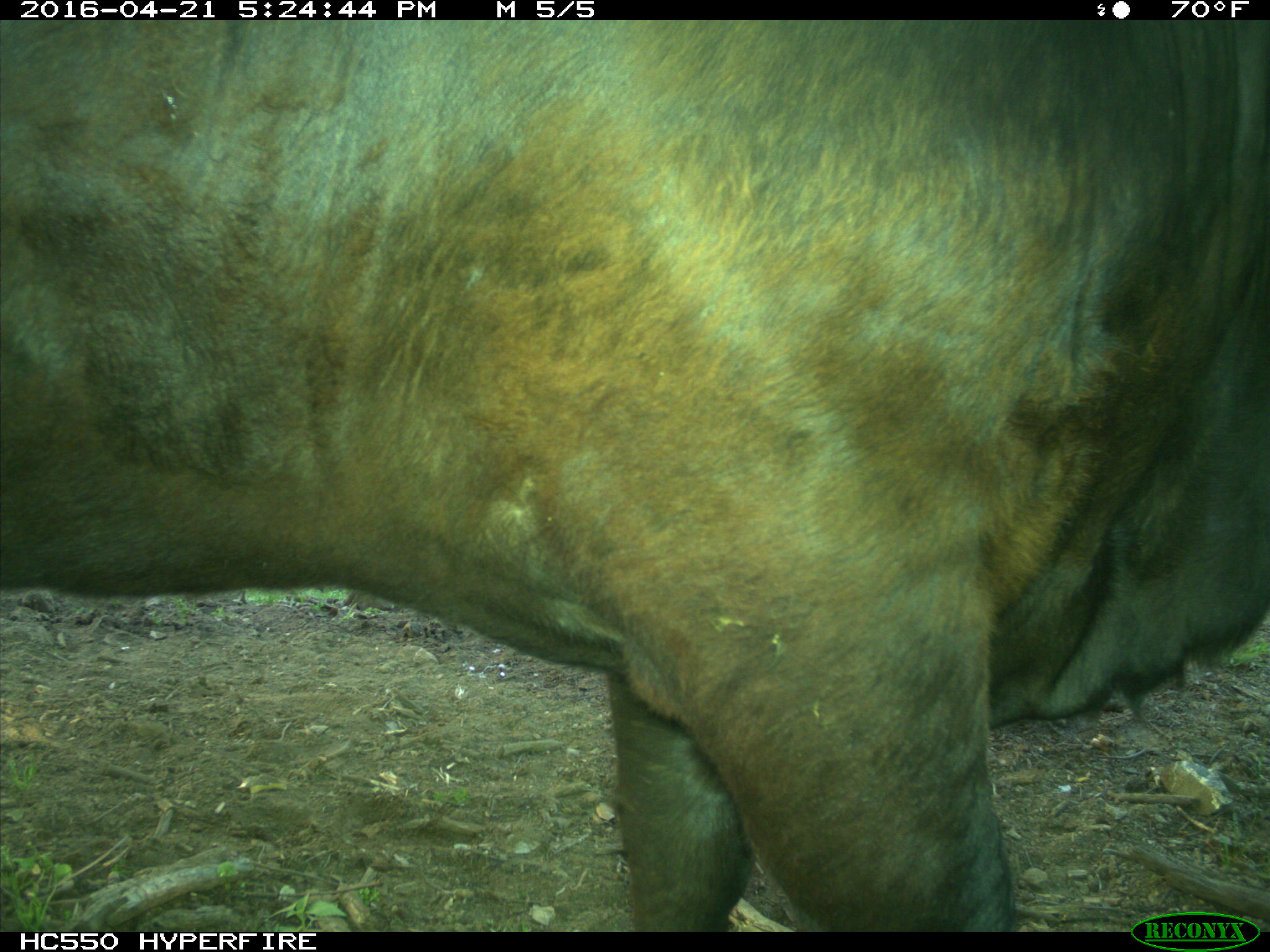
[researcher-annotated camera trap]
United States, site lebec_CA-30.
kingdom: Animalia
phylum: Chordata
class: Mammalia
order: Artiodactyla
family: Bovidae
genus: Bos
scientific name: Bos taurus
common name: domestic cow